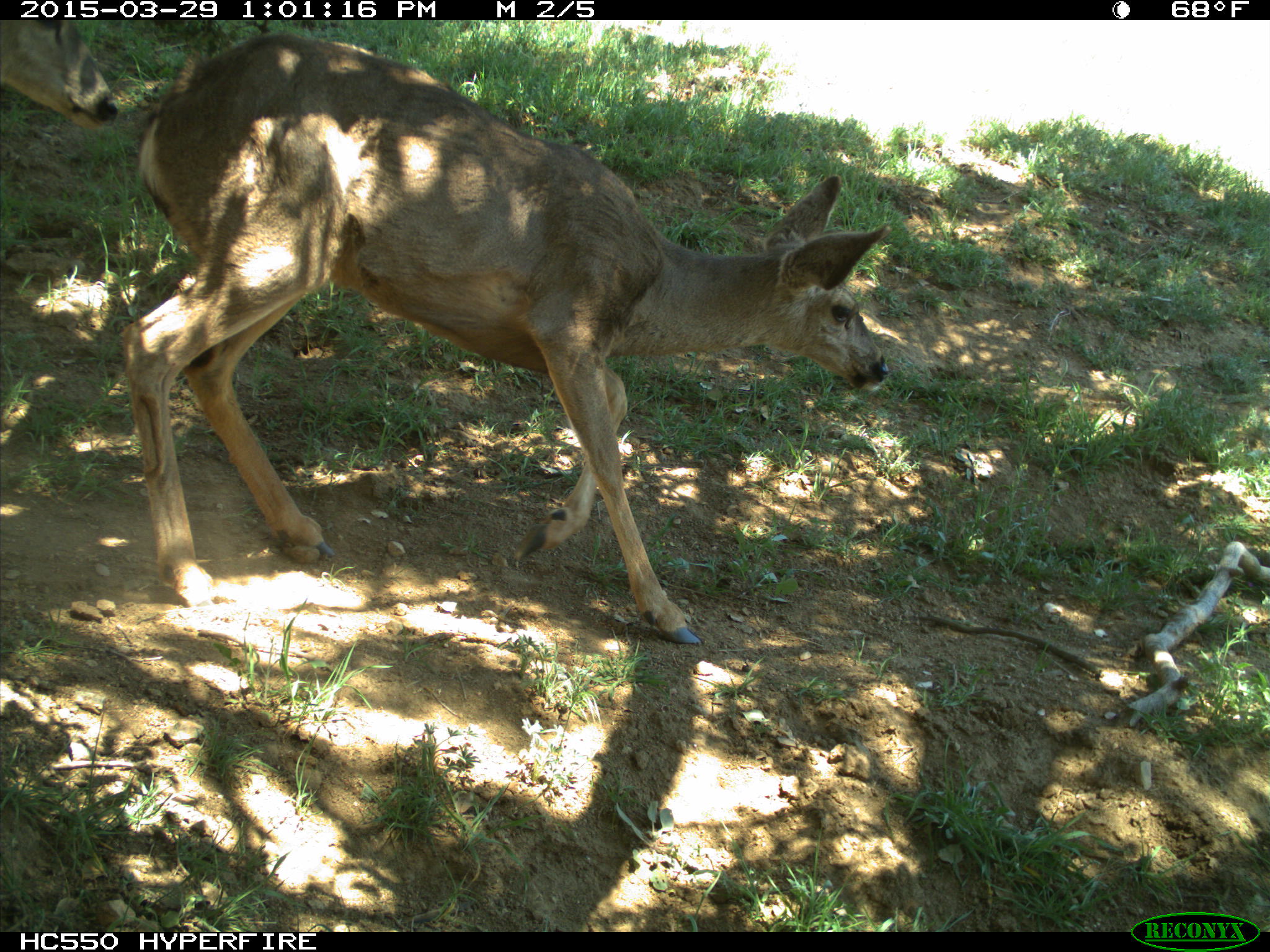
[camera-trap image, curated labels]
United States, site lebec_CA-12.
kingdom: Animalia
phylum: Chordata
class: Mammalia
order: Artiodactyla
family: Cervidae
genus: Odocoileus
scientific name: Odocoileus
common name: deer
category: unidentified deer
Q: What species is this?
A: Unidentified deer (deer) (Odocoileus).